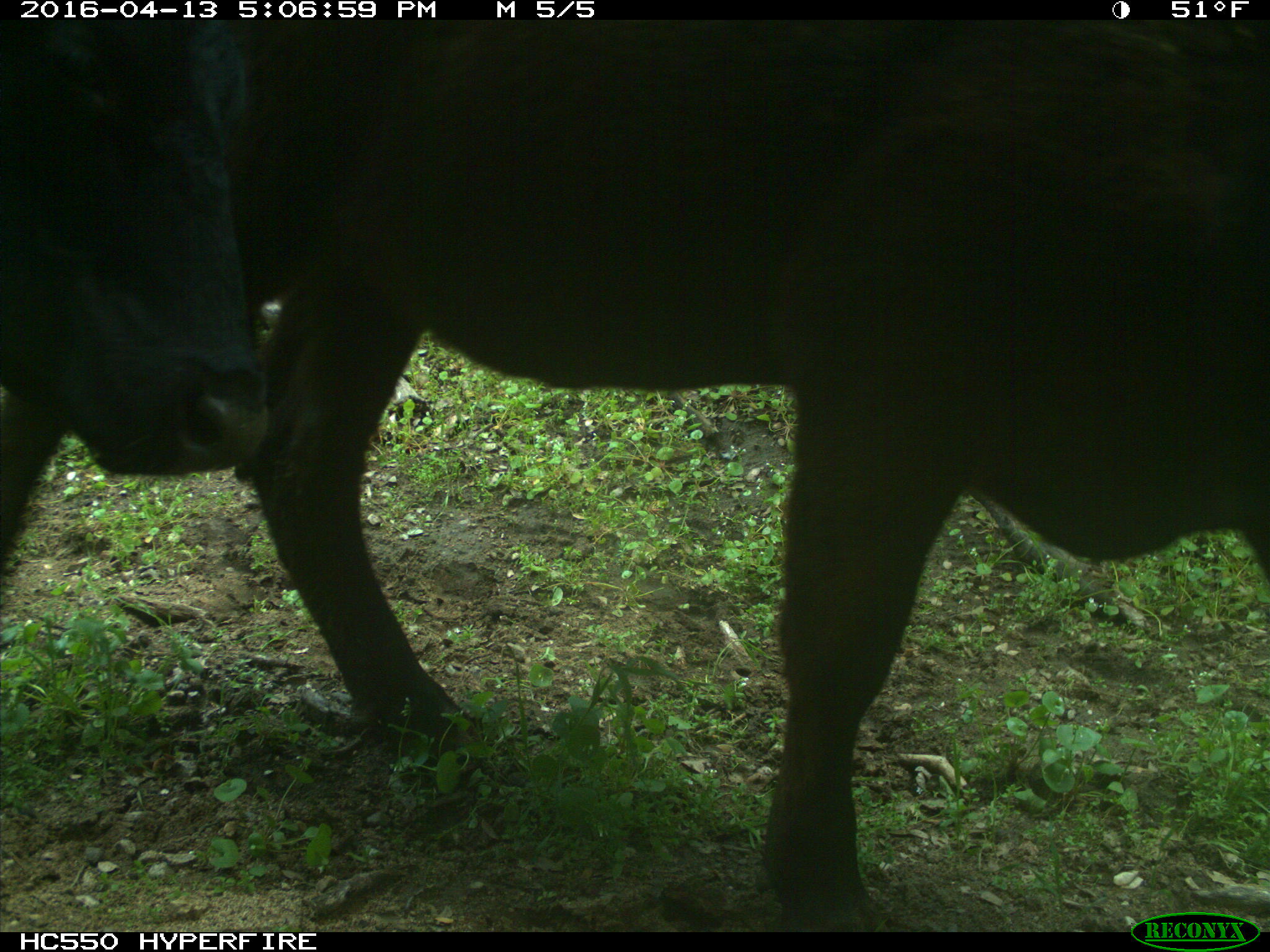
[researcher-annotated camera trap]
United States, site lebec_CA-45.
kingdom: Animalia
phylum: Chordata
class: Mammalia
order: Artiodactyla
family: Bovidae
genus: Bos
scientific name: Bos taurus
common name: domestic cow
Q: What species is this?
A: Bos taurus (domestic cow).